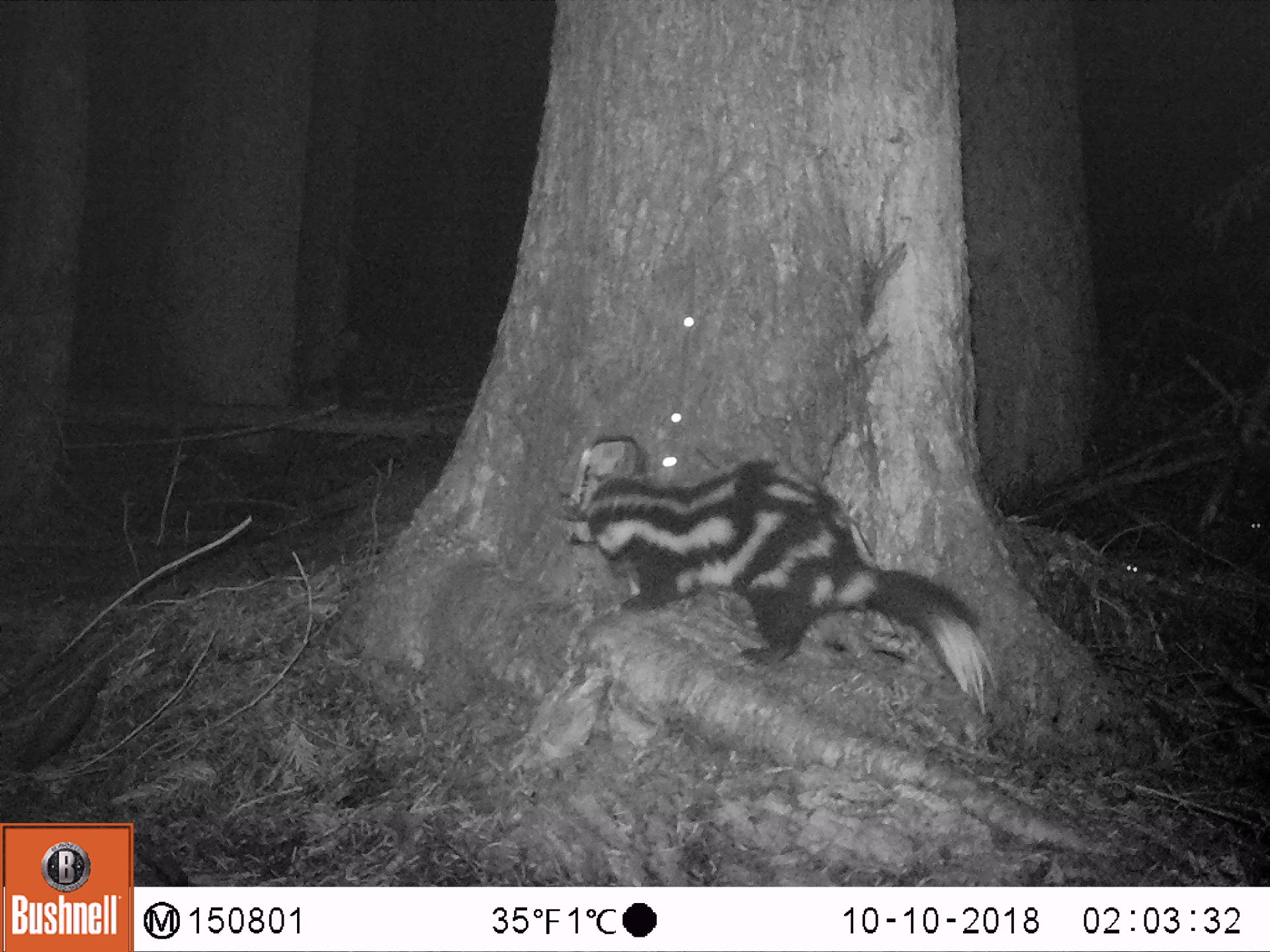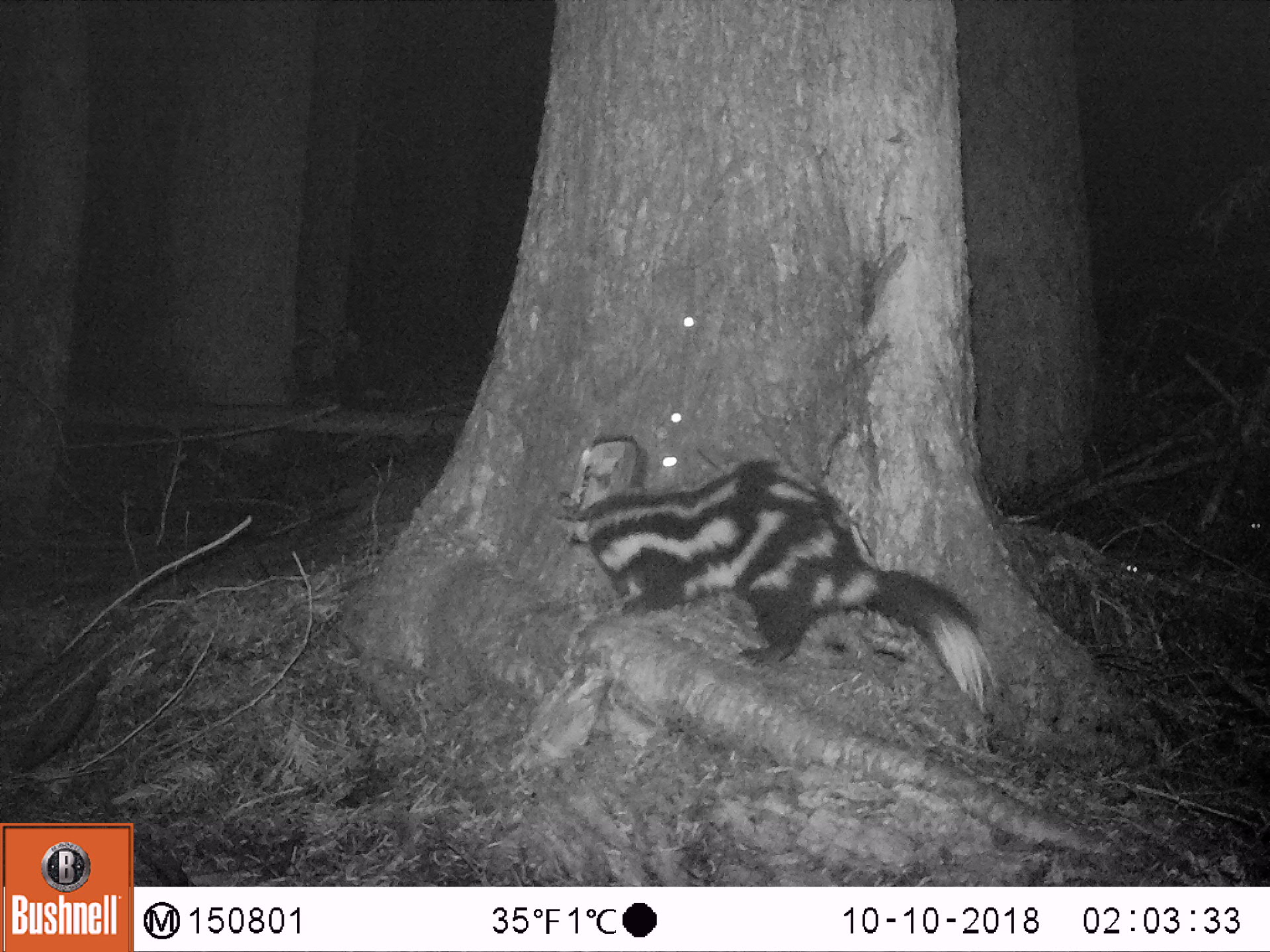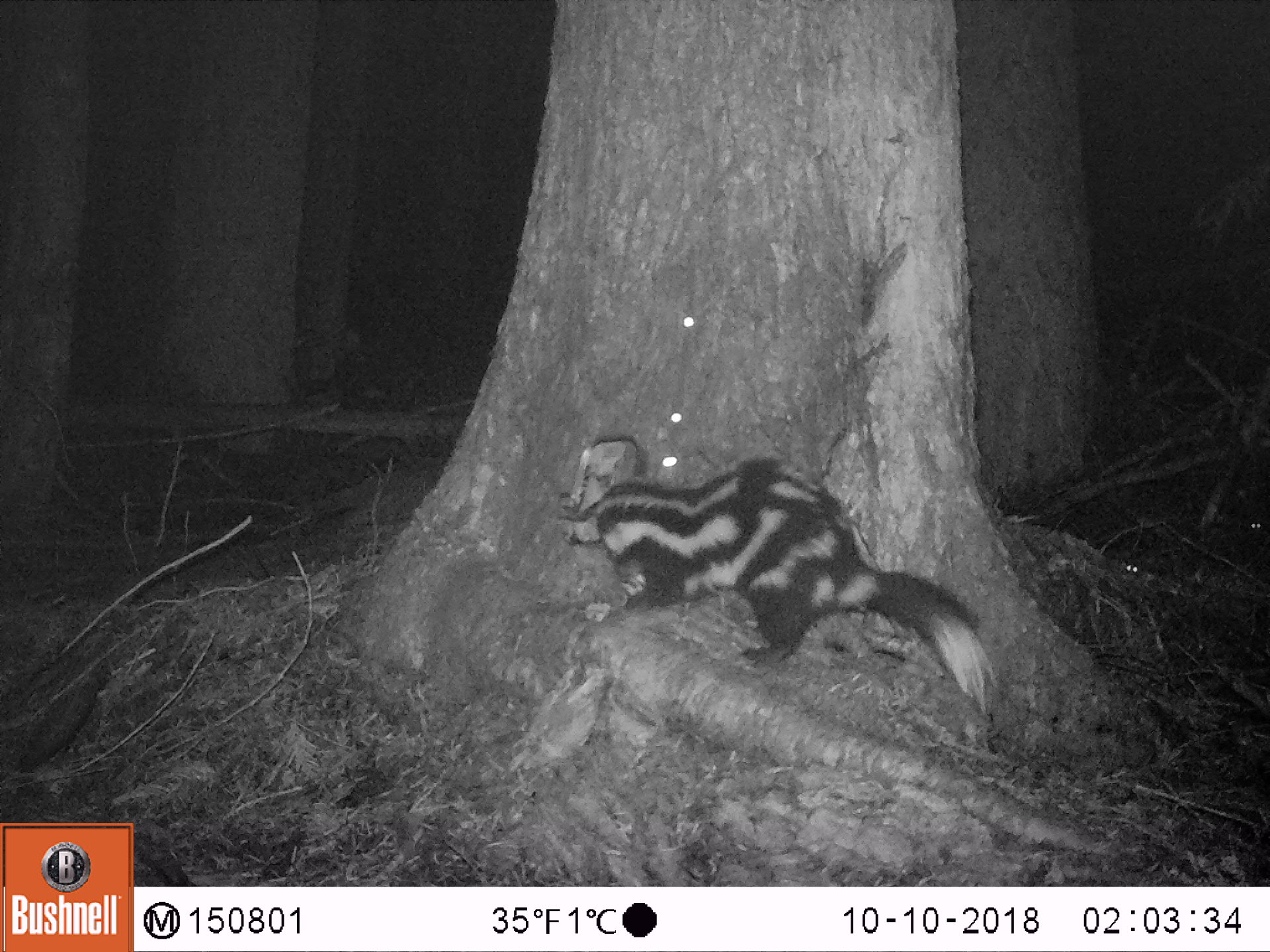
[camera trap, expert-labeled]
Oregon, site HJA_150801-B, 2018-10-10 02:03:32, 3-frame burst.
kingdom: Animalia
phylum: Chordata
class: Mammalia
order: Carnivora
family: Mephitidae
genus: Spilogale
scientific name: Spilogale gracilis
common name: western spotted skunk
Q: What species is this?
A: Western spotted skunk (Spilogale gracilis).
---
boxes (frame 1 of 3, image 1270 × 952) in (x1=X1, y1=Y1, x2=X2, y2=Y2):
western spotted skunk: (x1=550, y1=422, x2=1017, y2=737)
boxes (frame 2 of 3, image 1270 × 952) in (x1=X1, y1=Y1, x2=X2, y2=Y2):
western spotted skunk: (x1=560, y1=453, x2=1024, y2=747)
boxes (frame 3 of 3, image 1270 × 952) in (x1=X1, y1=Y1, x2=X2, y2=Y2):
western spotted skunk: (x1=556, y1=414, x2=1018, y2=759)